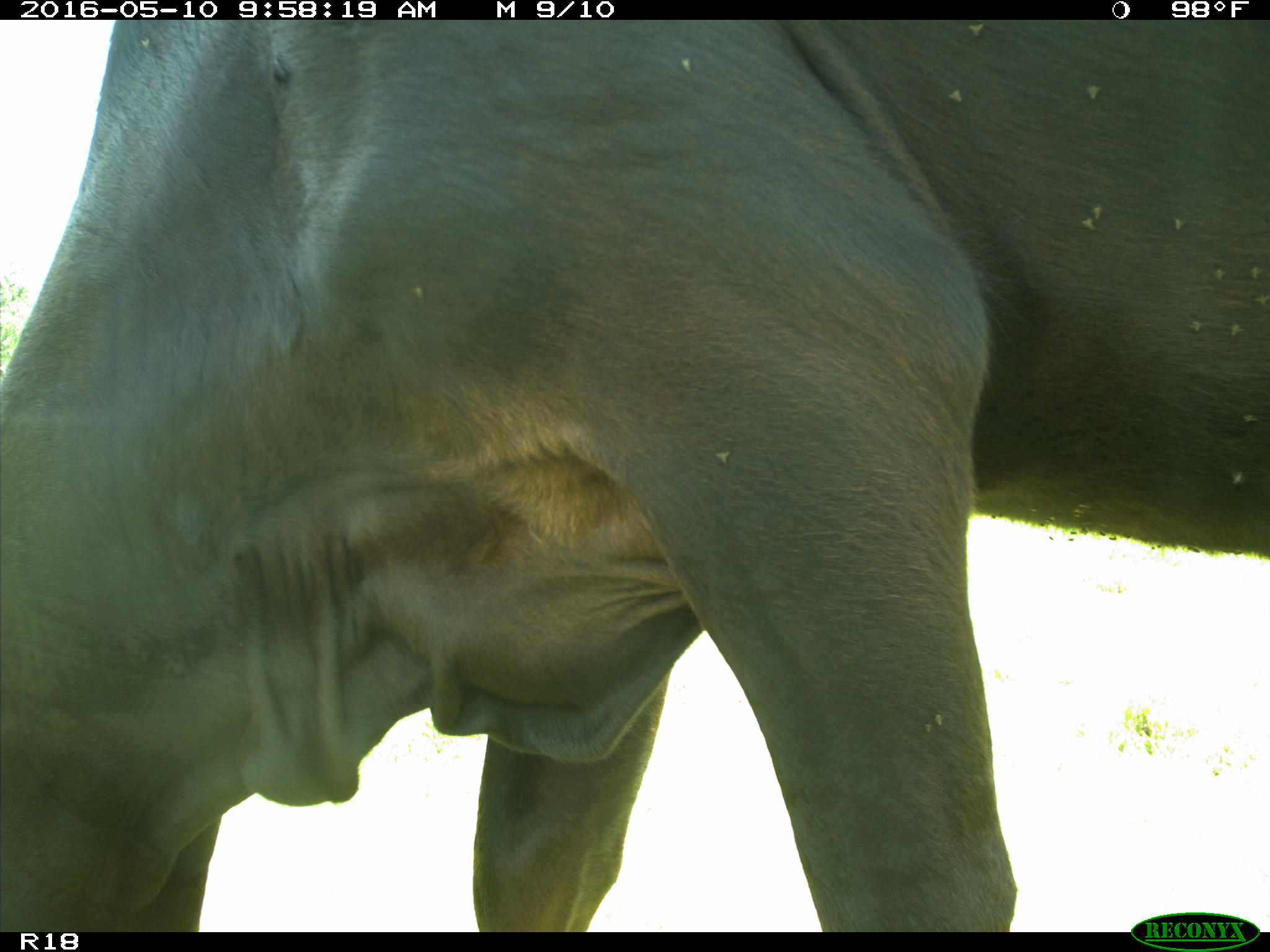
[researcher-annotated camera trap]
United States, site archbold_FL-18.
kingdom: Animalia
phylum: Chordata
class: Mammalia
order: Artiodactyla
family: Bovidae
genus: Bos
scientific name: Bos taurus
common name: domestic cow